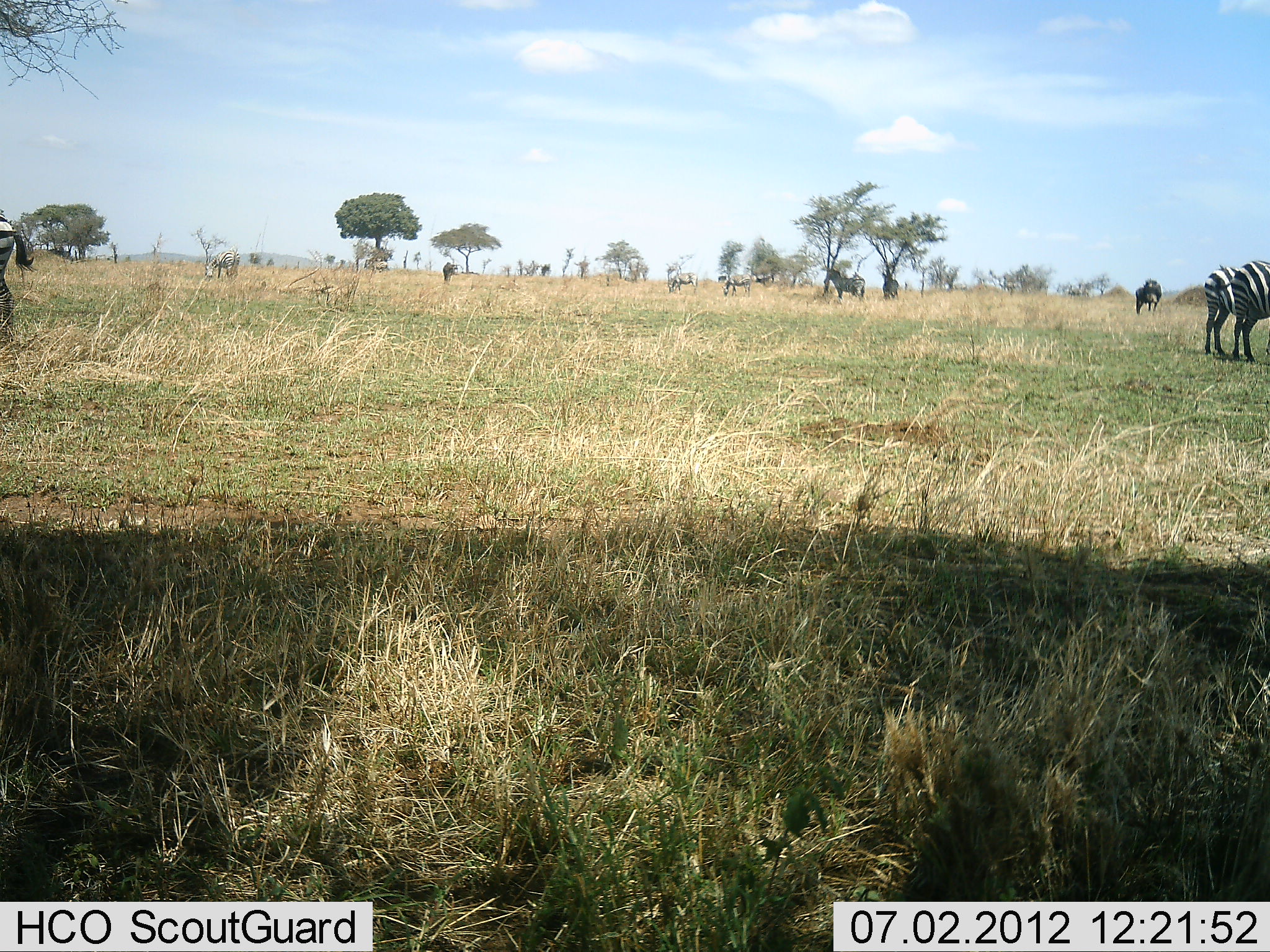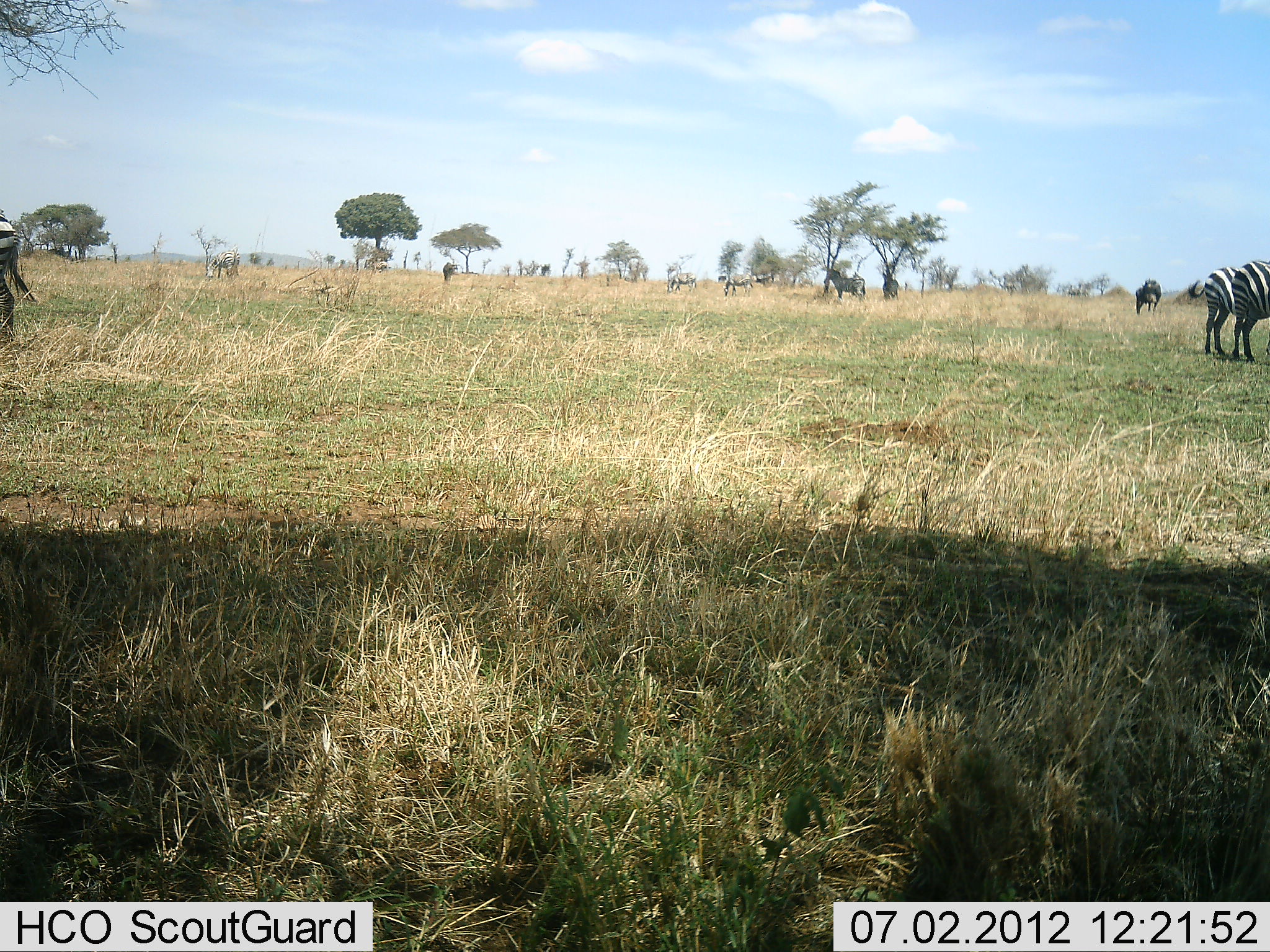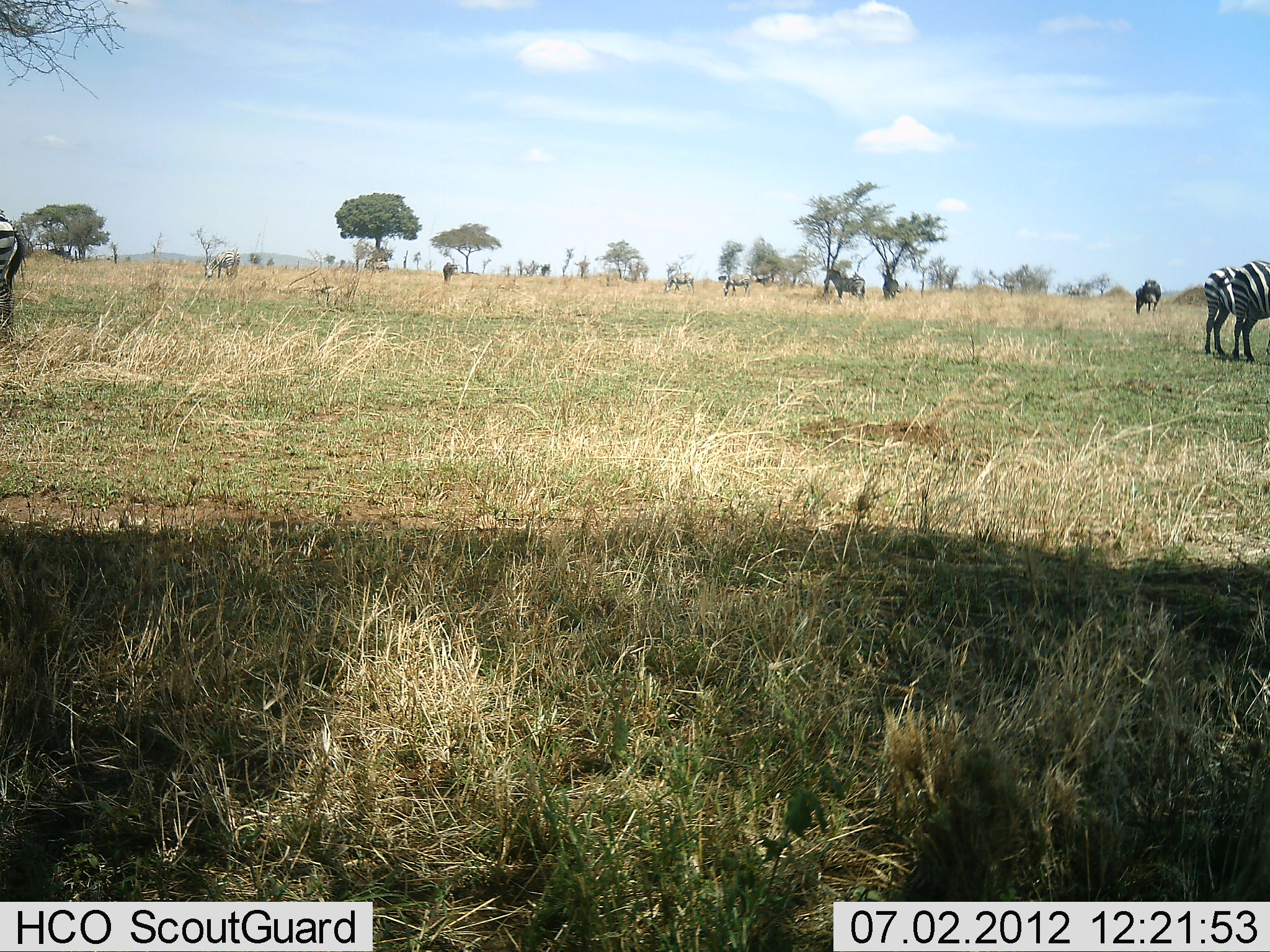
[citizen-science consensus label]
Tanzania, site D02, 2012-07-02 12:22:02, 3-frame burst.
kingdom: Animalia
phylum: Chordata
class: Mammalia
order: Perissodactyla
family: Equidae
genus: Equus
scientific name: Equus quagga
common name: plains zebra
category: zebra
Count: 7.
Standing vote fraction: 92%.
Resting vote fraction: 0%.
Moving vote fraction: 0%.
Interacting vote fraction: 0%.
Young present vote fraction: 0%.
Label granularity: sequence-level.